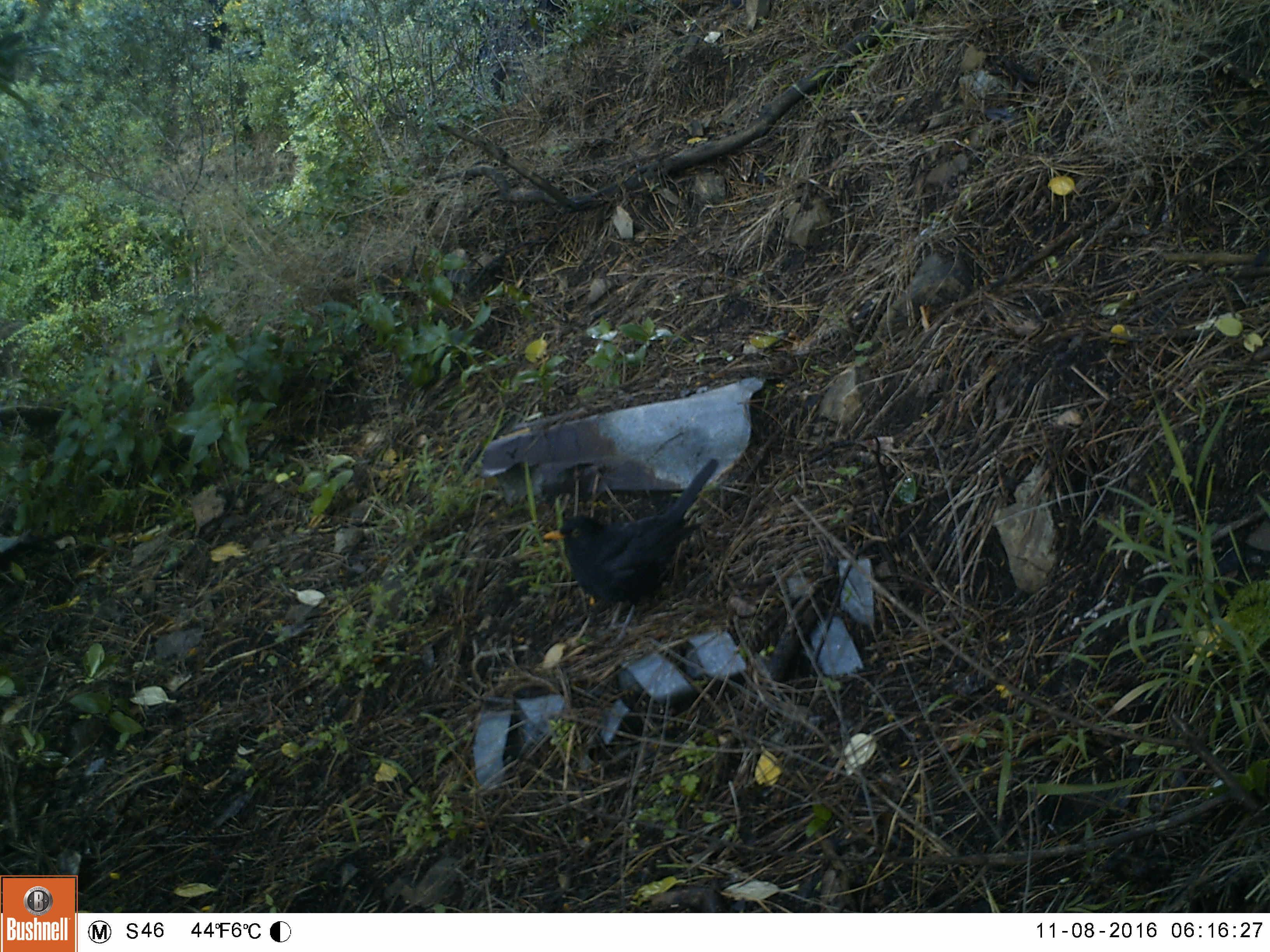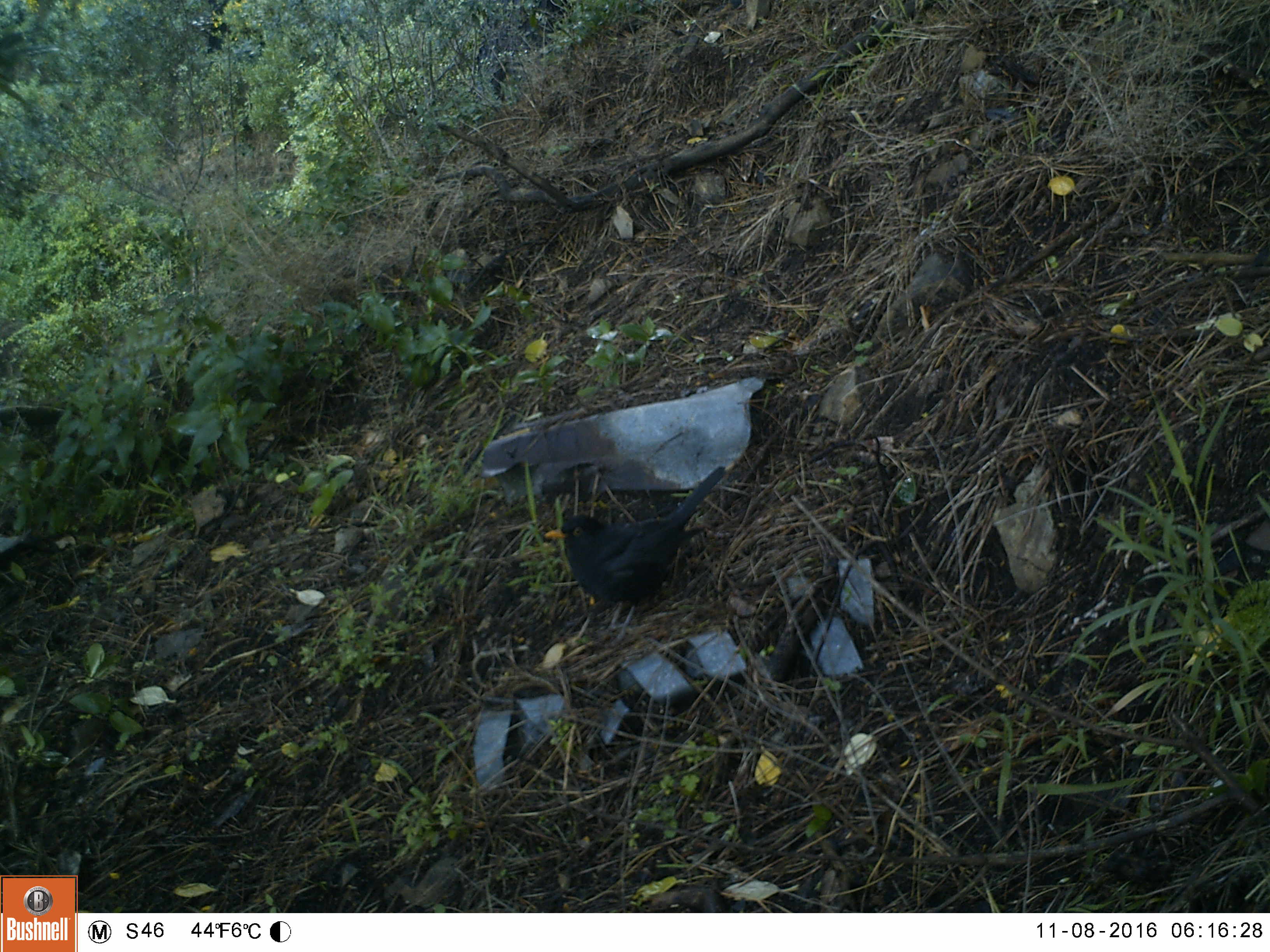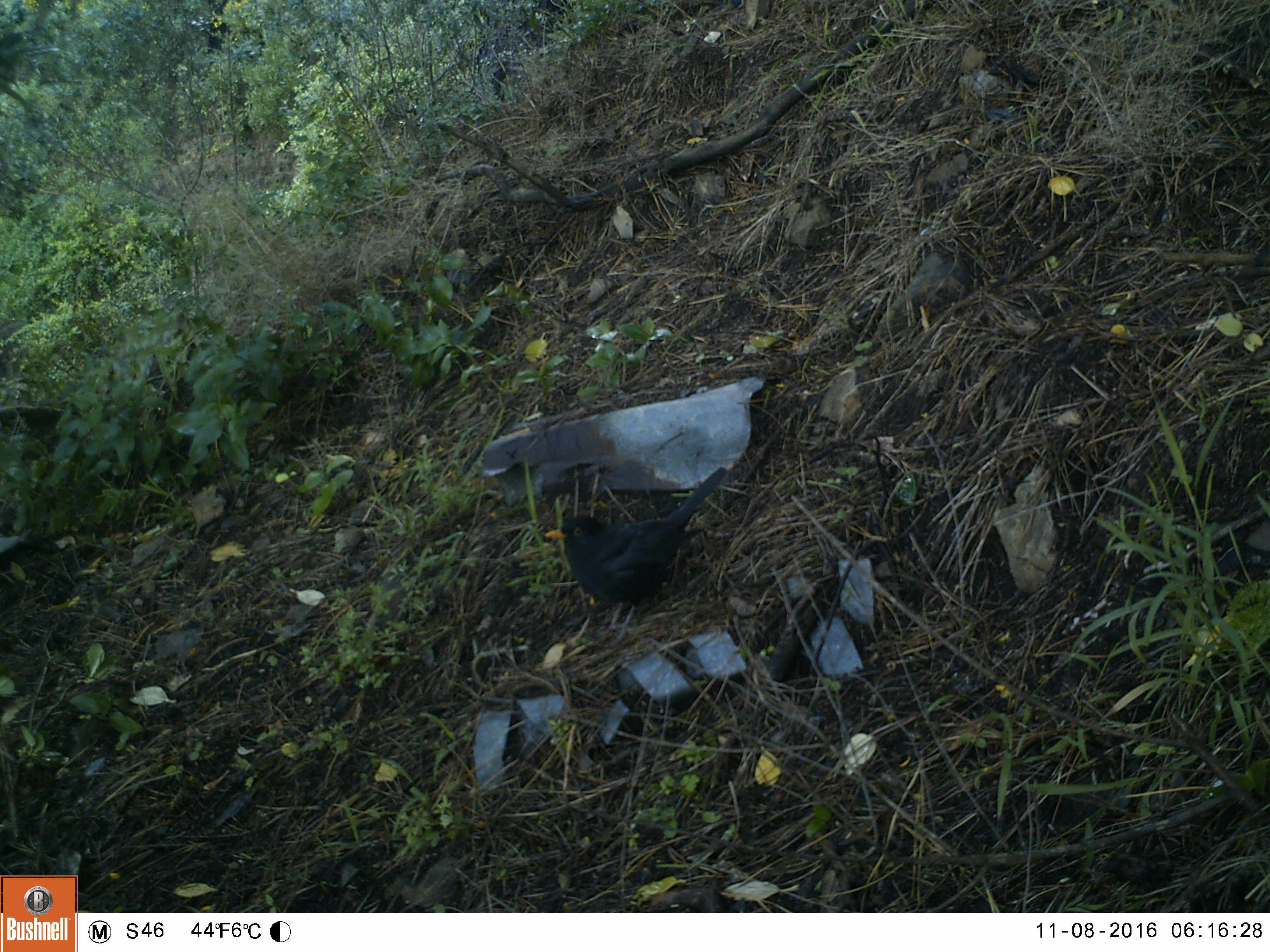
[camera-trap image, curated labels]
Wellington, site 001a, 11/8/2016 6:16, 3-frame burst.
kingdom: Animalia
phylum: Chordata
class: Aves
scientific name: Aves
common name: bird